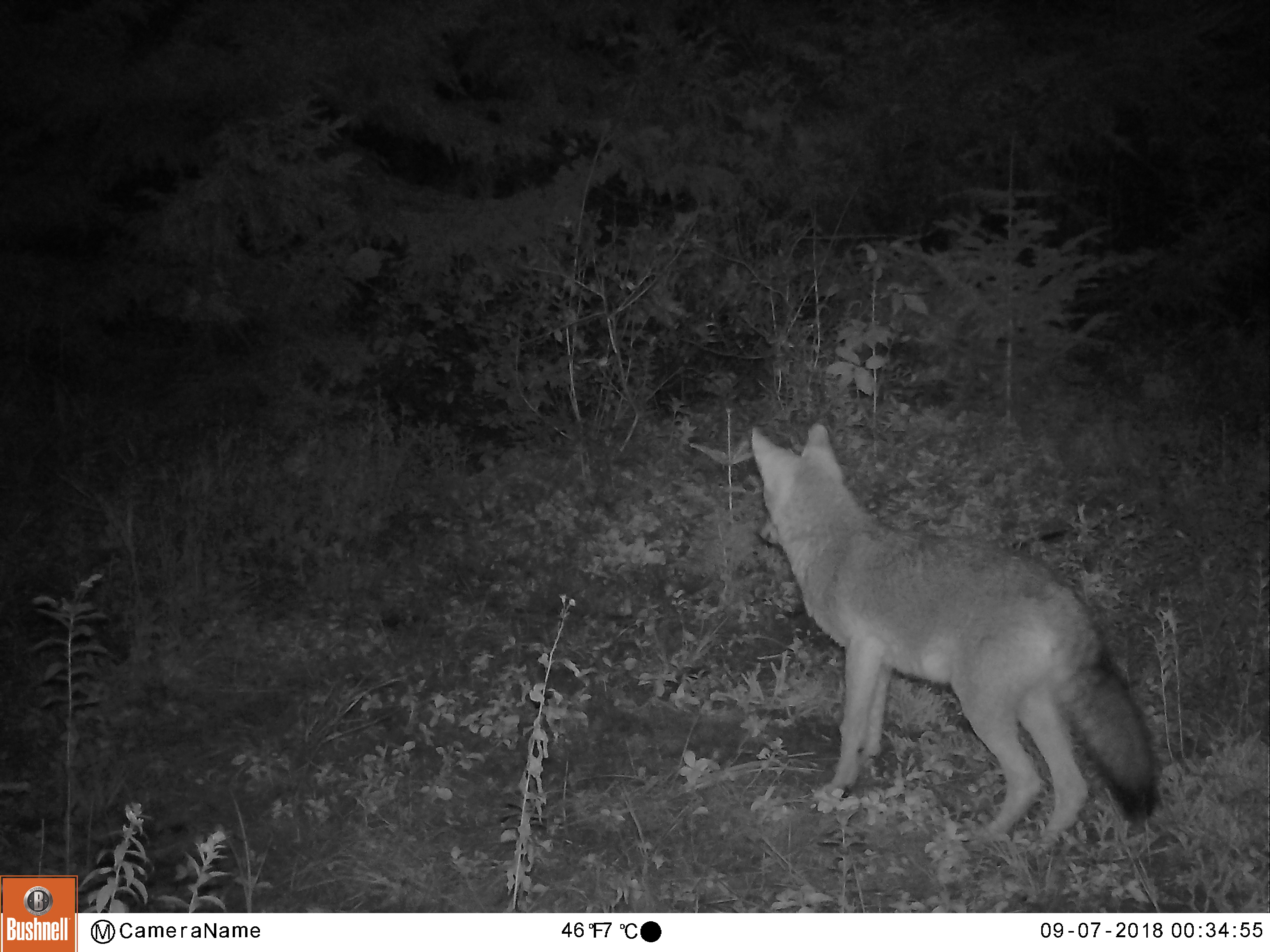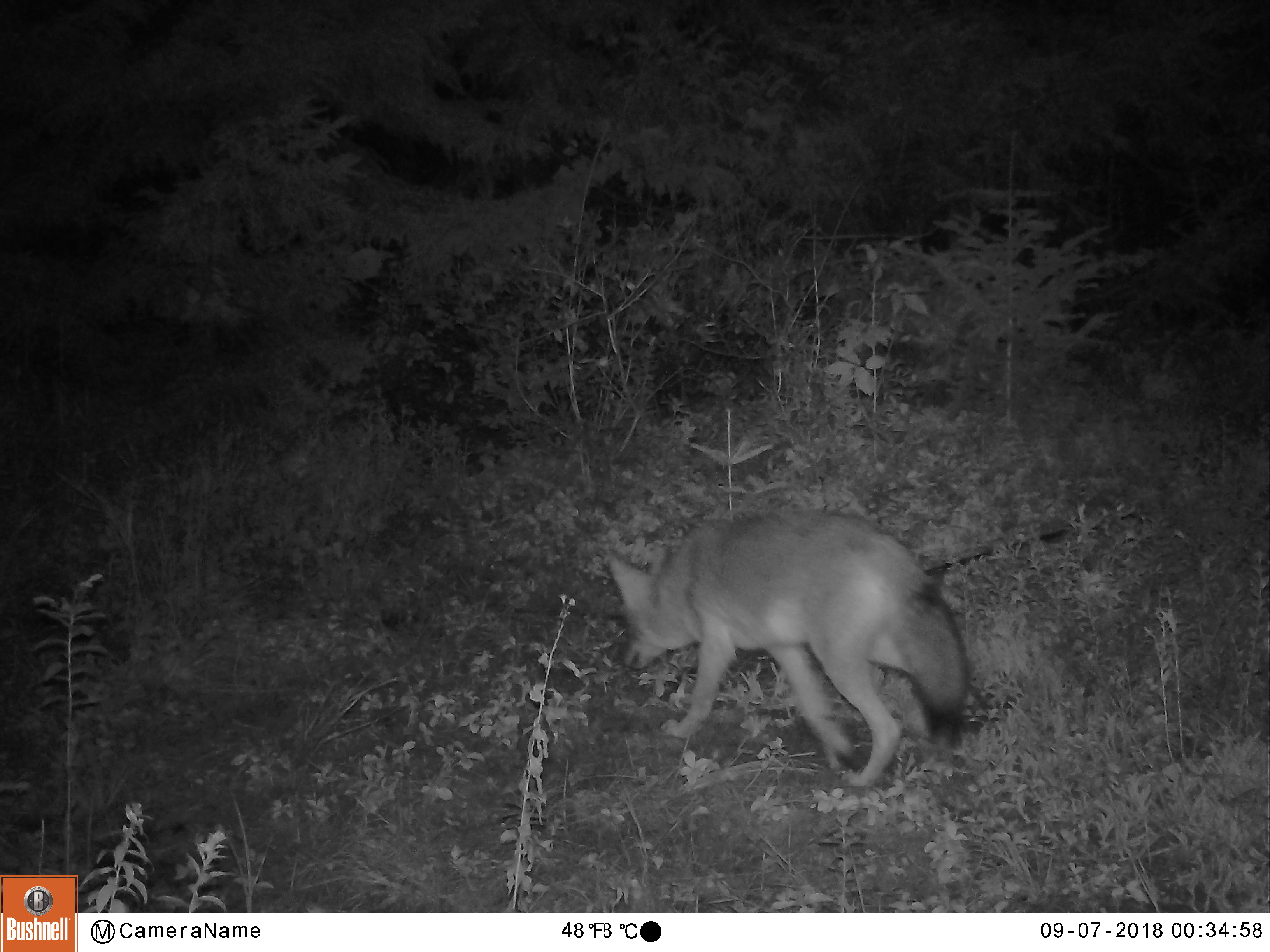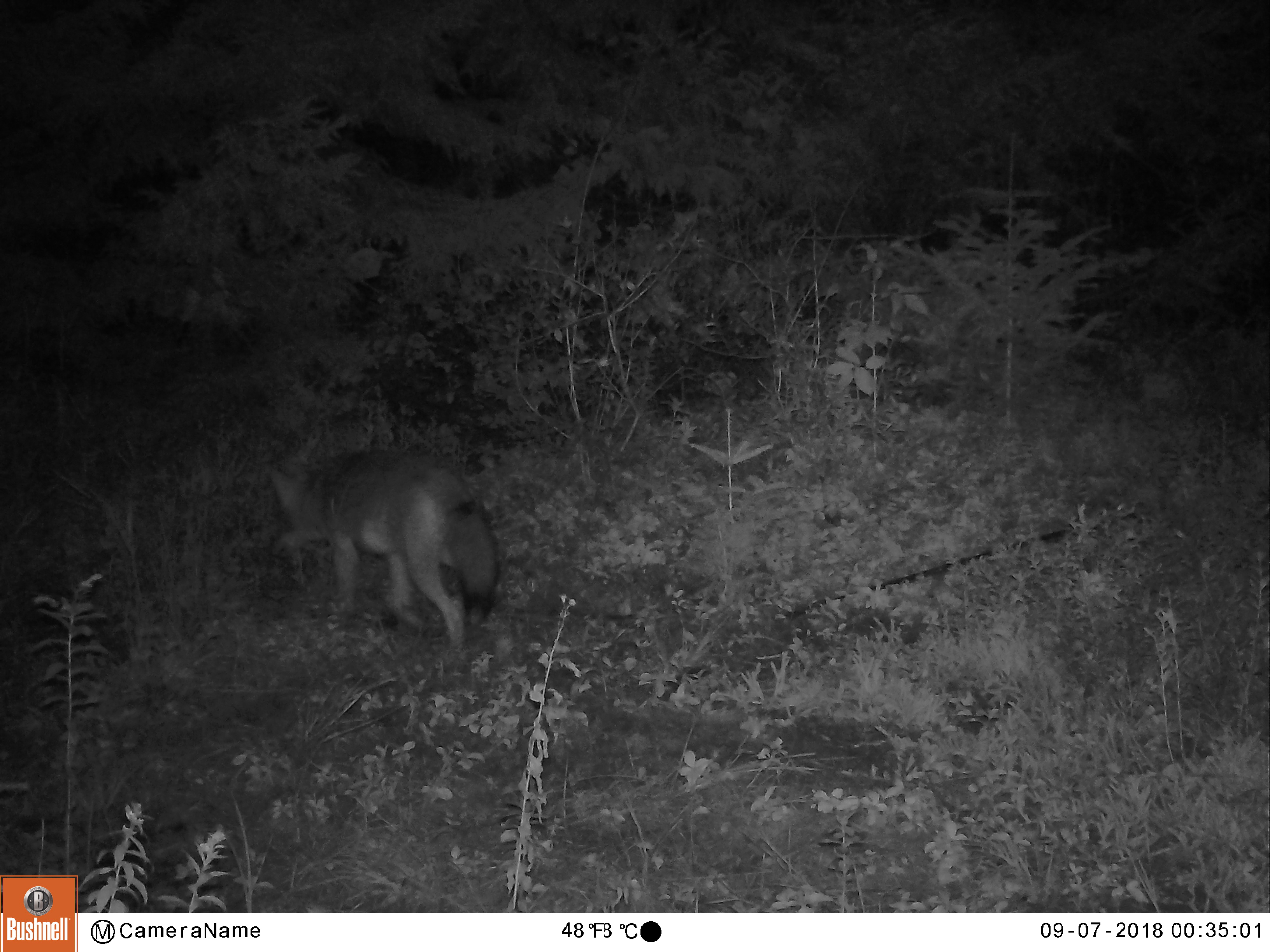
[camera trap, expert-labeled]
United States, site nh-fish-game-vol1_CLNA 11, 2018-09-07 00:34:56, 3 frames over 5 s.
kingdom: Animalia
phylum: Chordata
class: Mammalia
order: Carnivora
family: Canidae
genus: Canis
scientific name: Canis latrans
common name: coyote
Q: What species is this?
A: Coyote (Canis latrans).